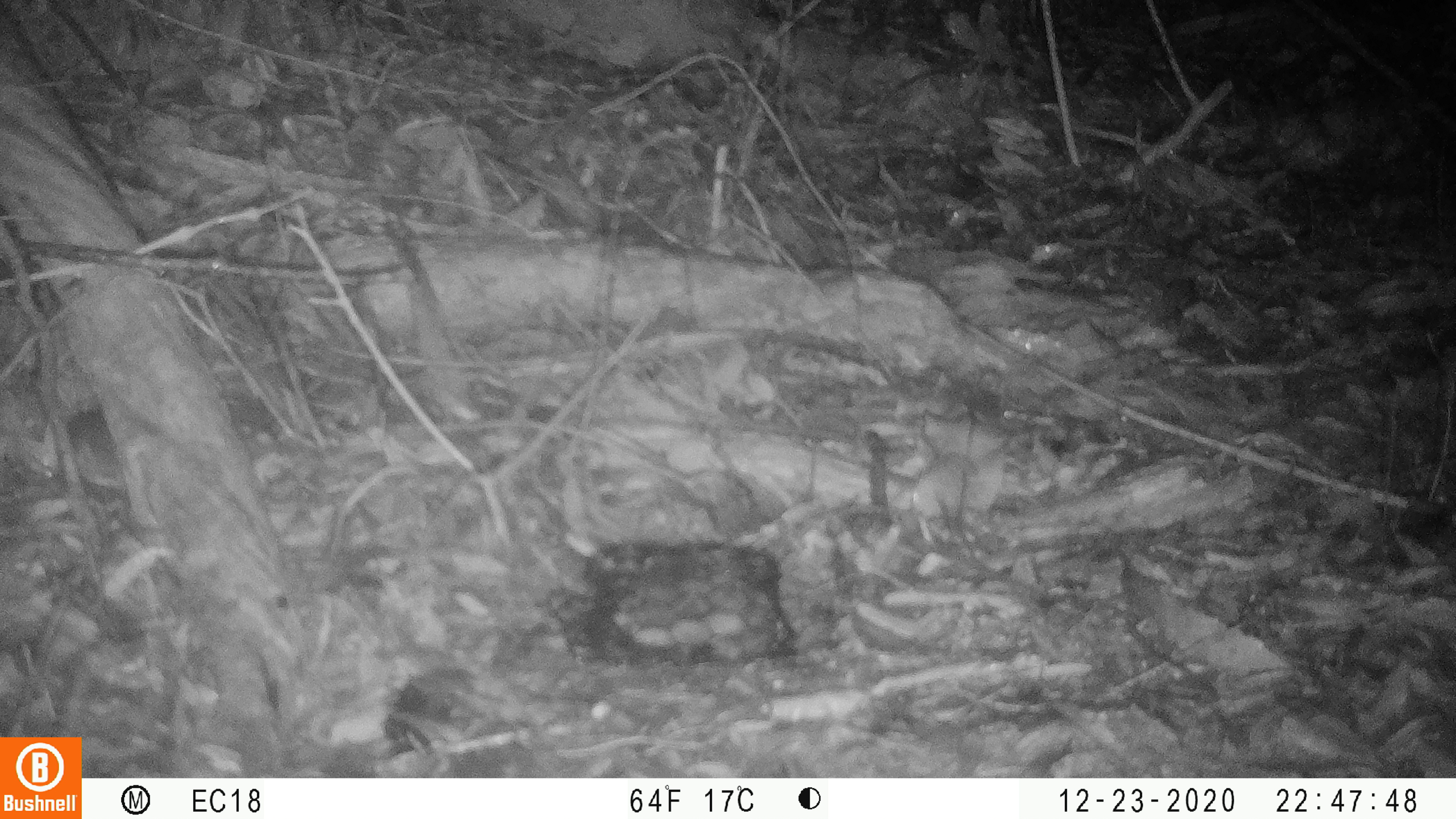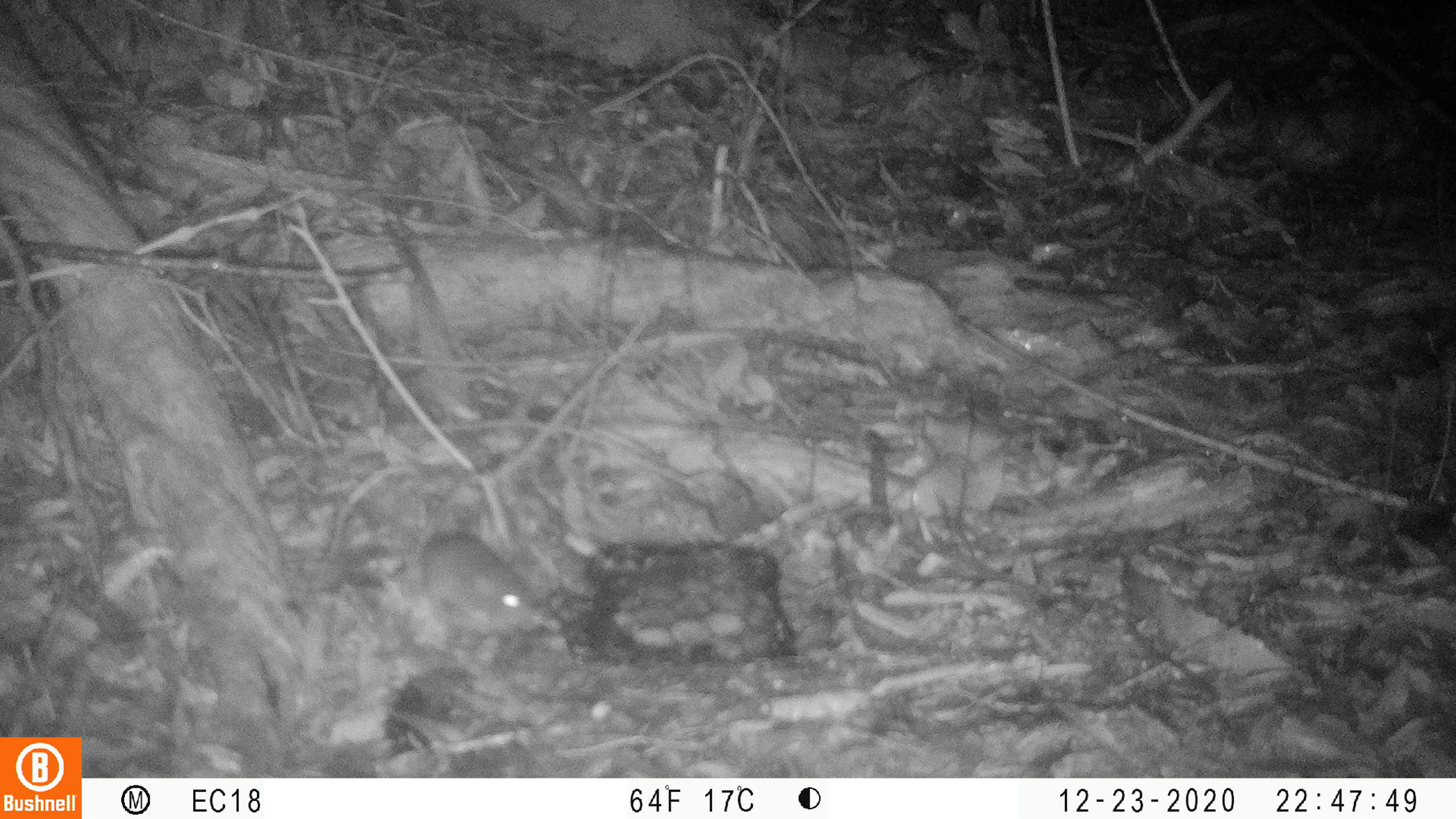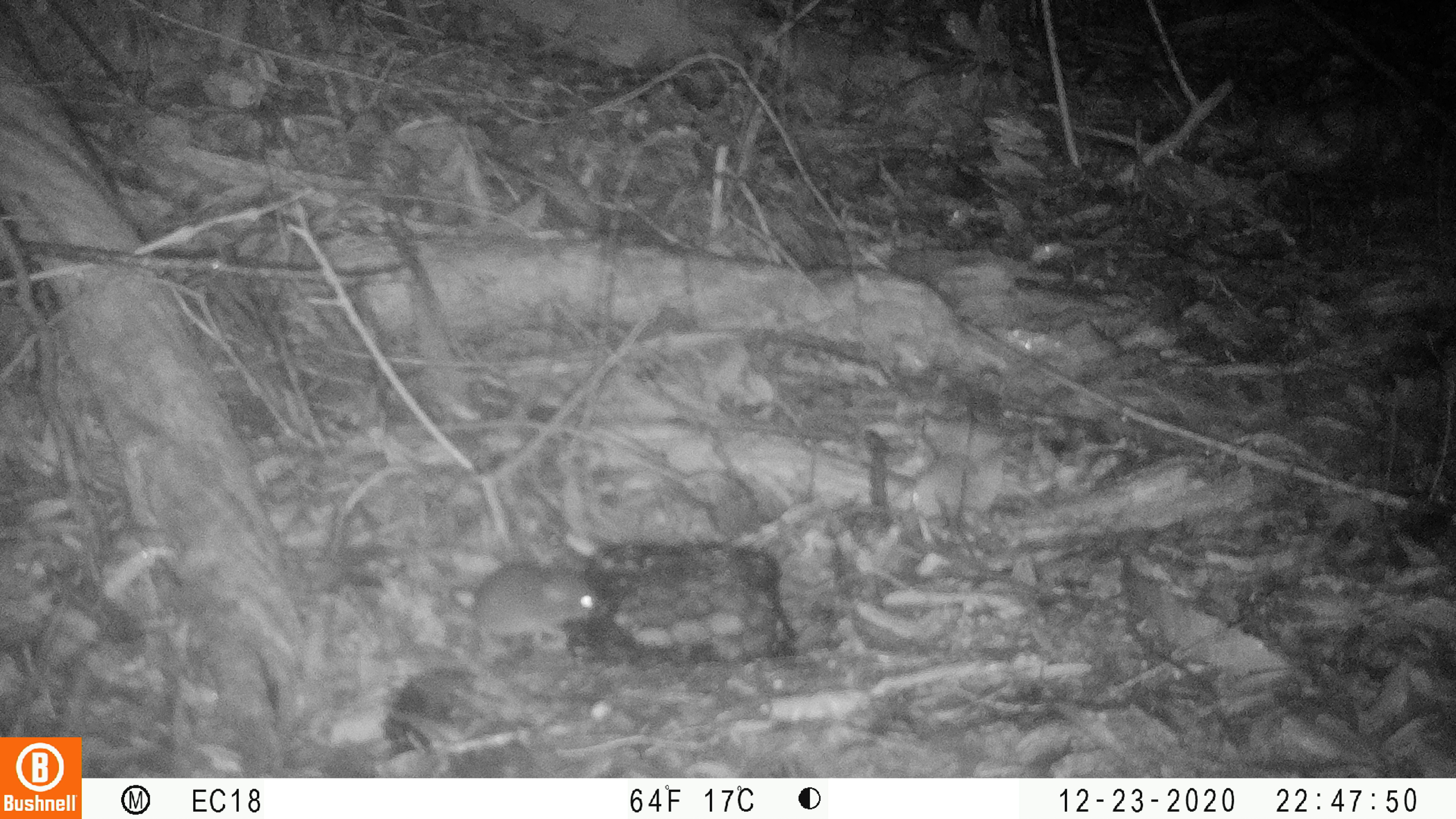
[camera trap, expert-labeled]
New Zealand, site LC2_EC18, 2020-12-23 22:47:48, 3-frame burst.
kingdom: Animalia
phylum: Chordata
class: Mammalia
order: Rodentia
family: Muridae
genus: Mus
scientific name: Mus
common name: mouse